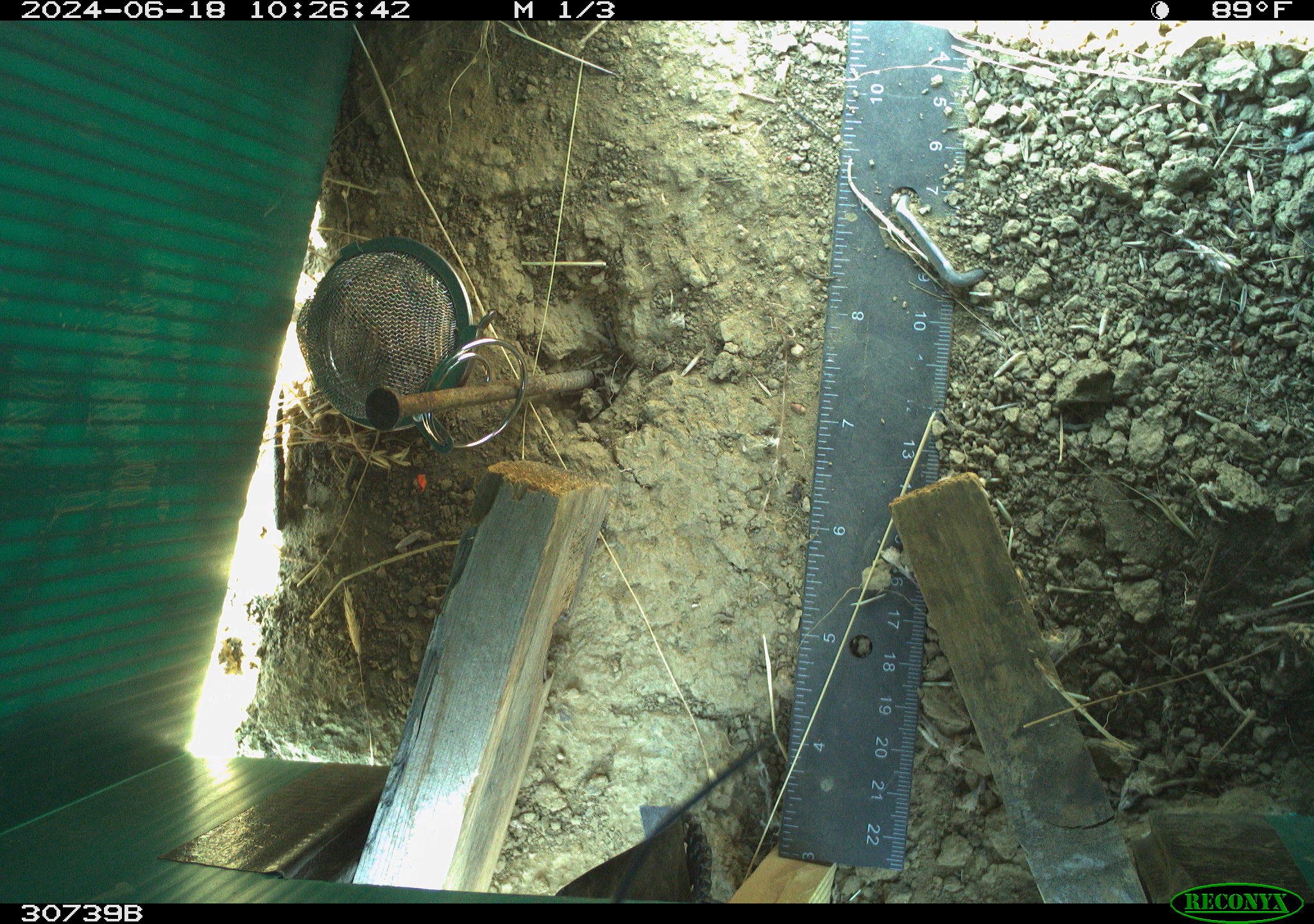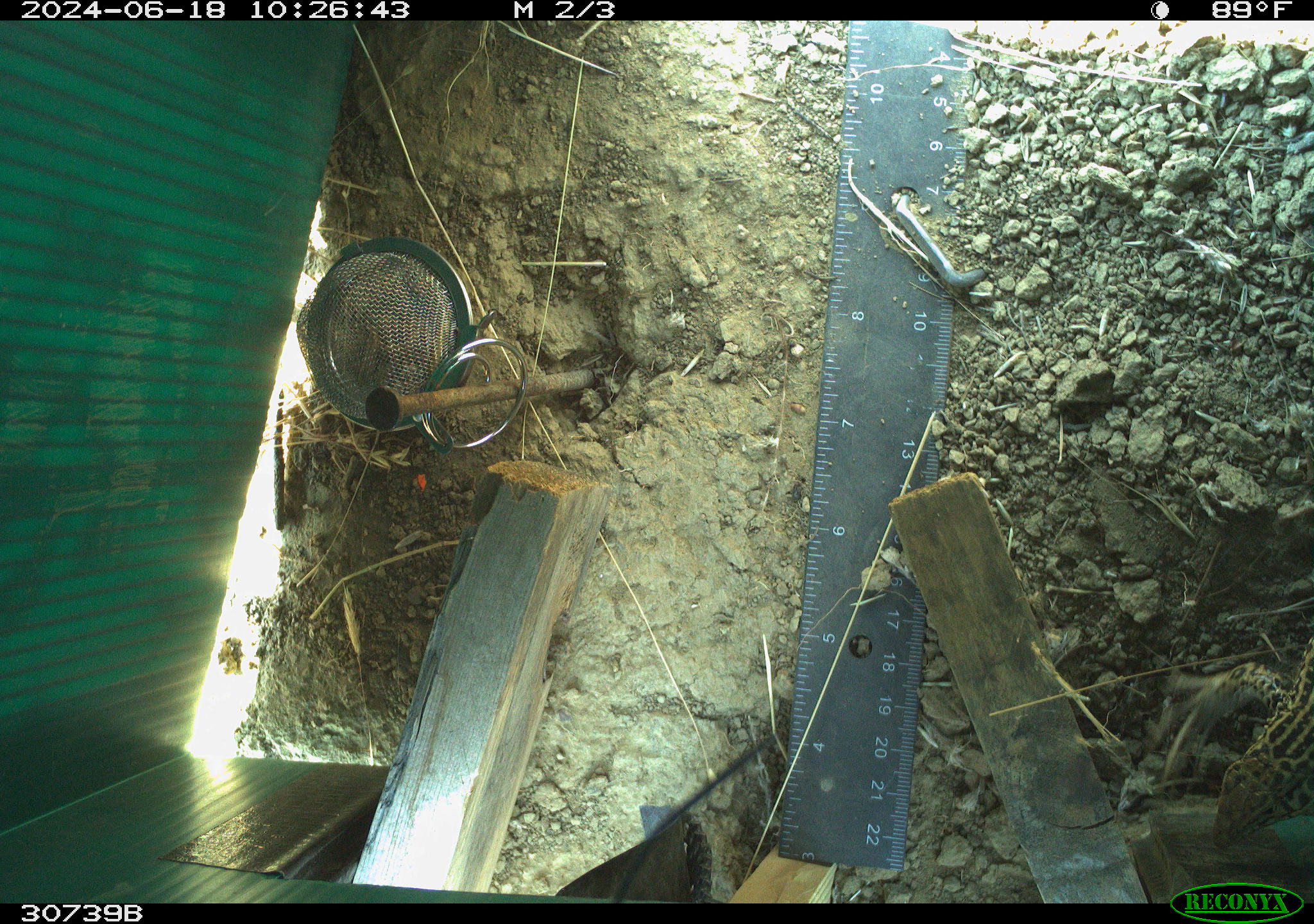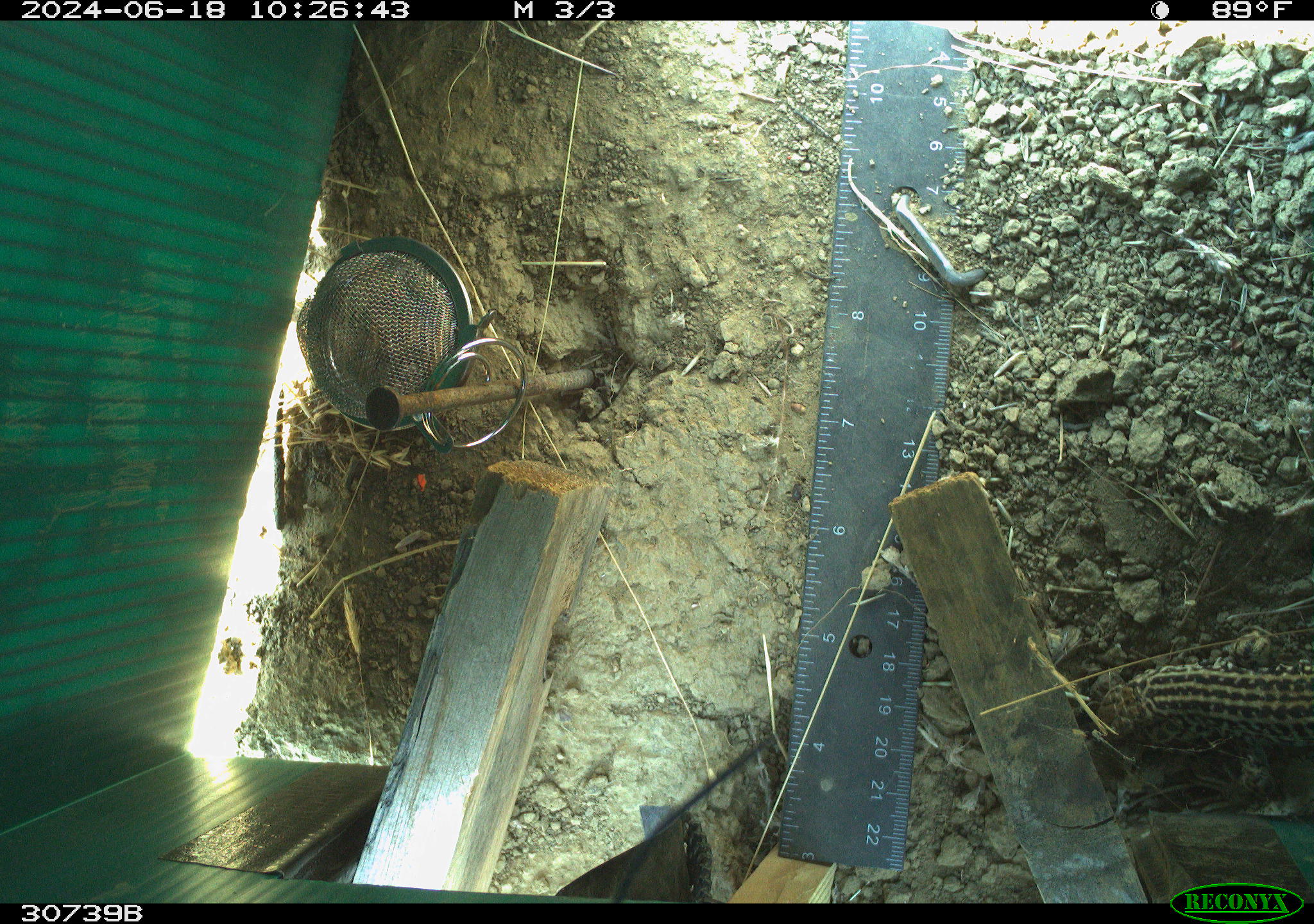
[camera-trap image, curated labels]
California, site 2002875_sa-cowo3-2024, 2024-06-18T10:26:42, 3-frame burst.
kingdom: Animalia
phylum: Chordata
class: Reptilia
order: Squamata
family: Teiidae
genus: Aspidoscelis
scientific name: Aspidoscelis tigris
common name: western whiptail